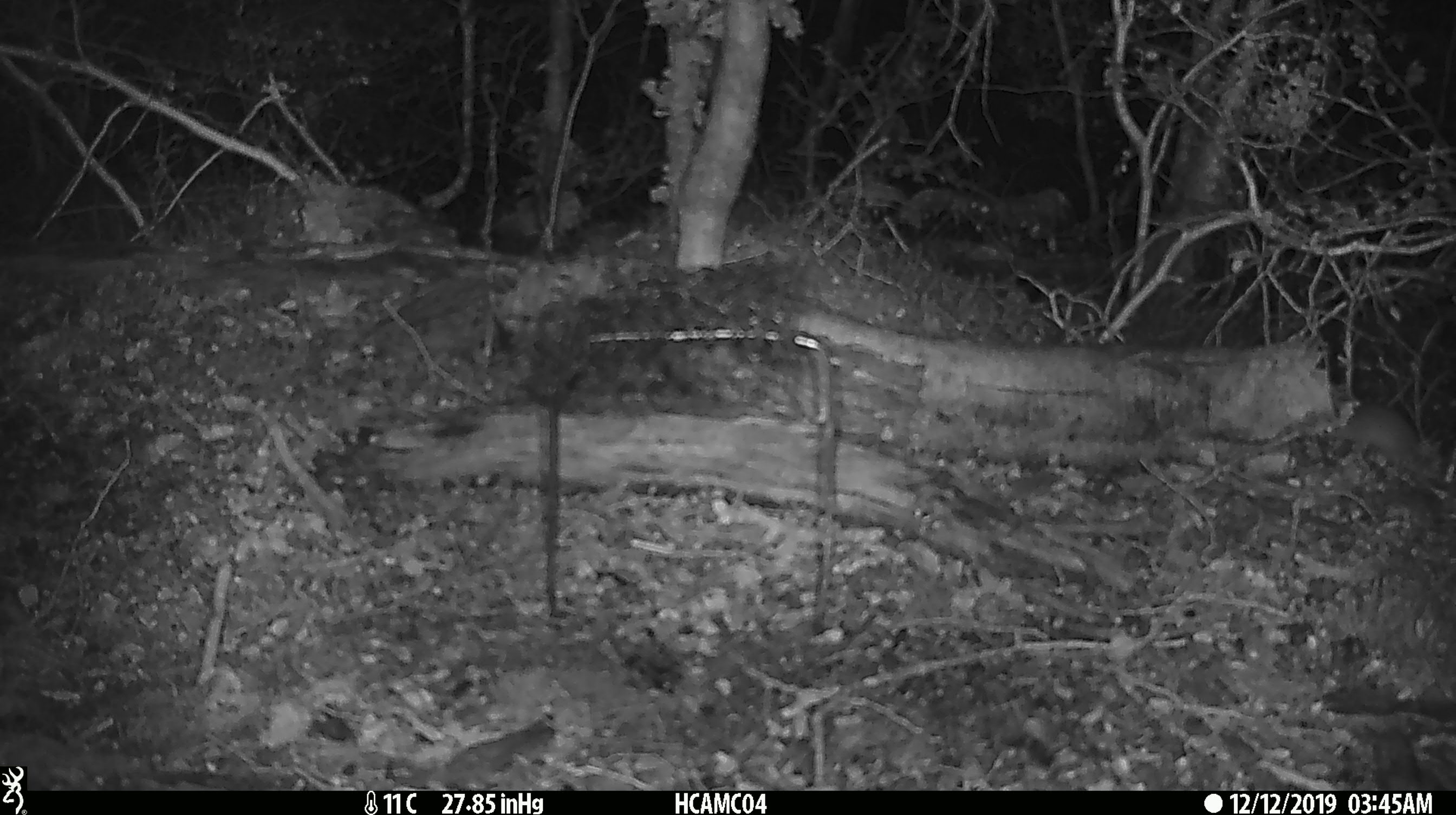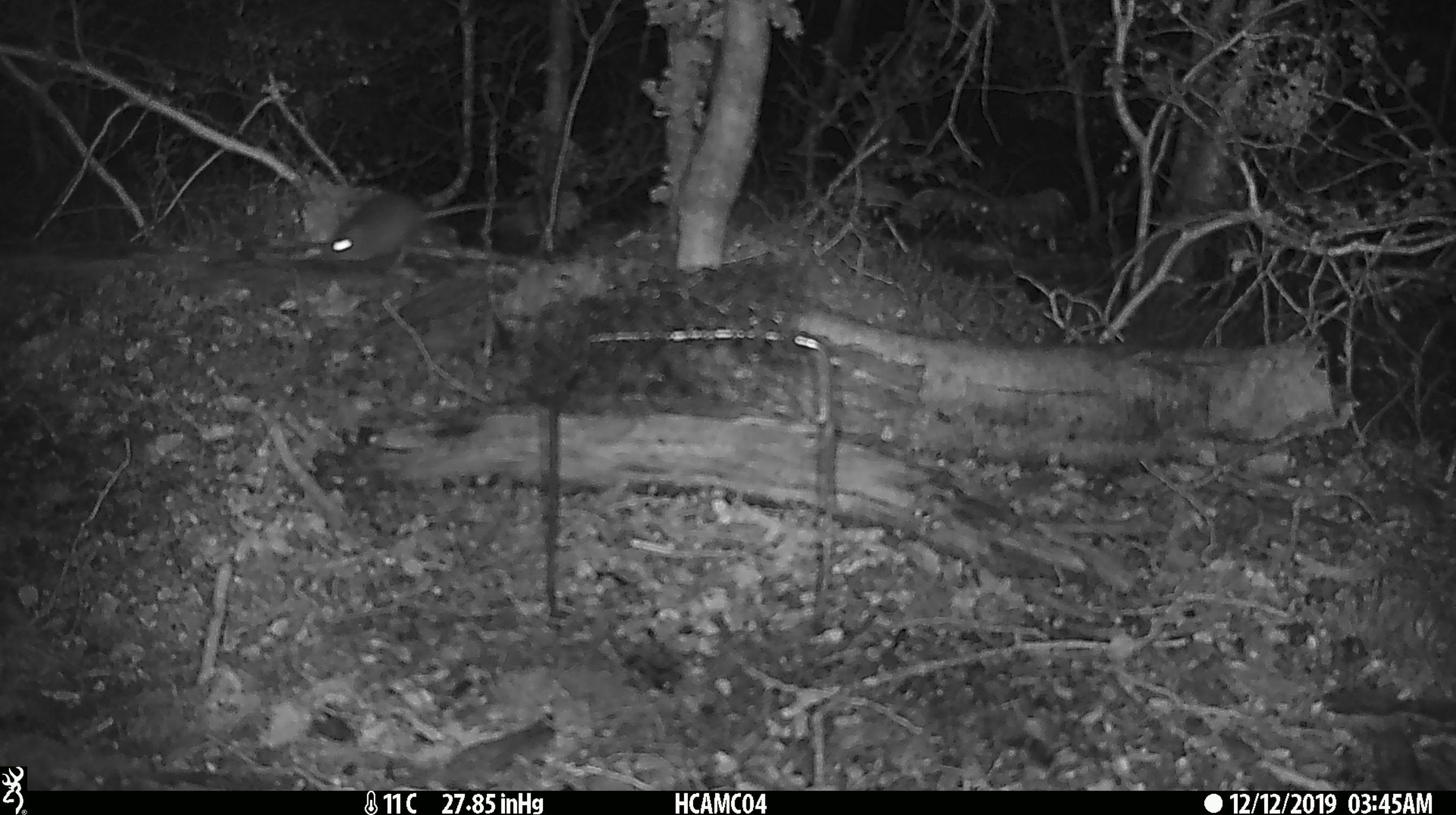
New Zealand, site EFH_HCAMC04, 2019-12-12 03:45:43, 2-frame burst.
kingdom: Animalia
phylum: Chordata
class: Mammalia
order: Rodentia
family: Muridae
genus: Mus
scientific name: Mus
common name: mouse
Mouse (Mus).